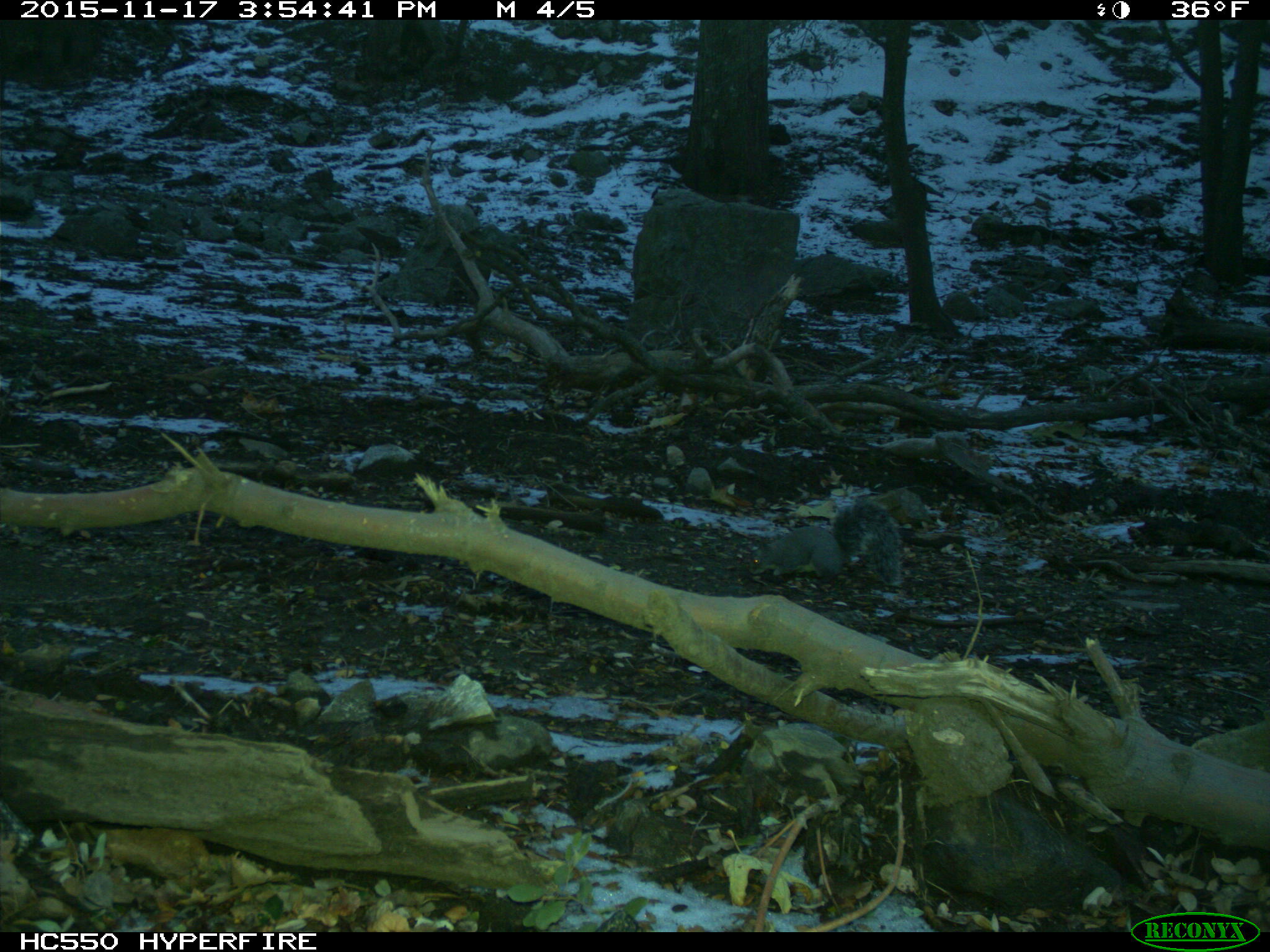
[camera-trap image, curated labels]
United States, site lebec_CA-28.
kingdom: Animalia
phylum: Chordata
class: Mammalia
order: Rodentia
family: Sciuridae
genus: Sciurus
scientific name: Sciurus carolinensis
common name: eastern gray squirrel